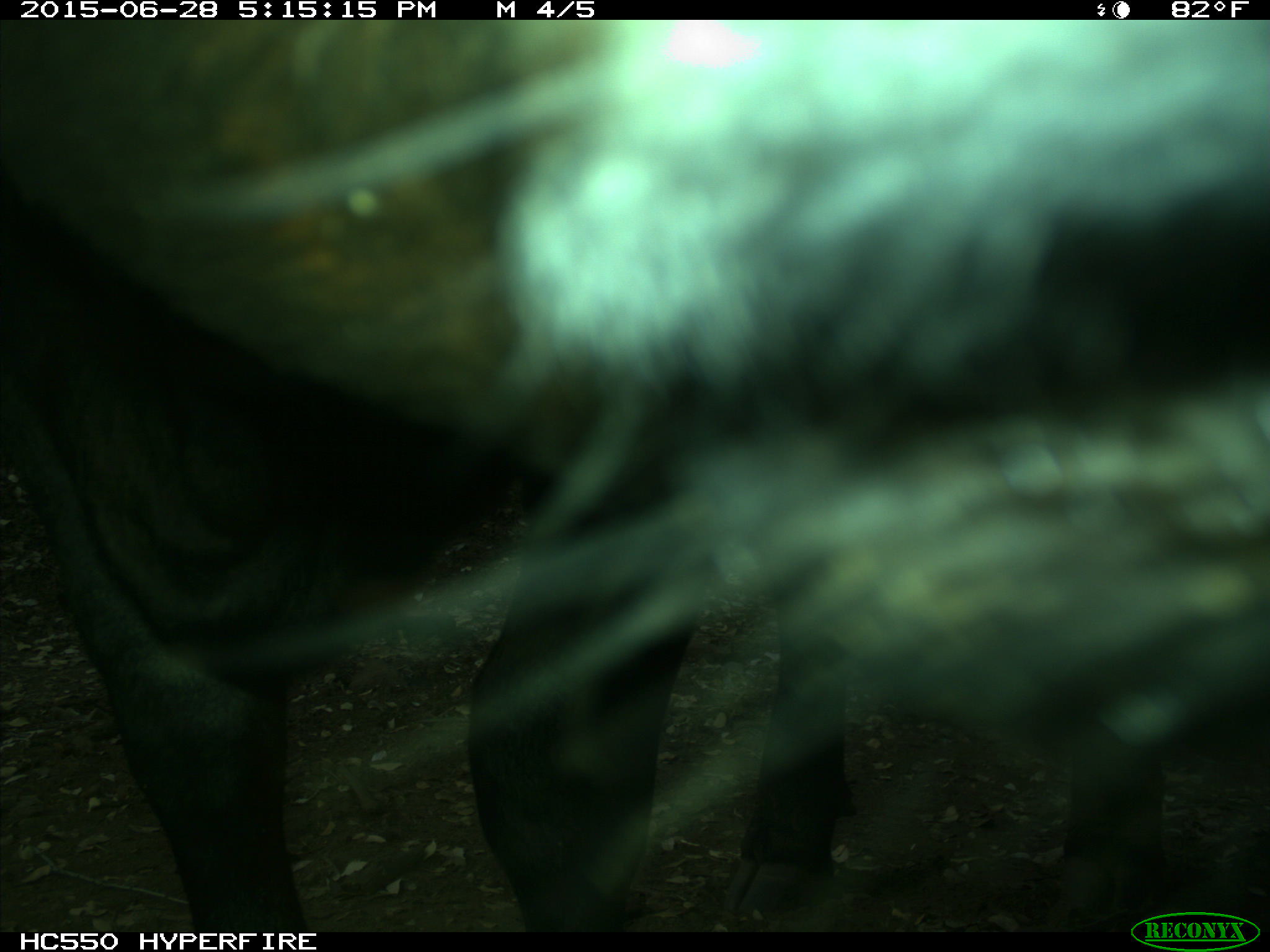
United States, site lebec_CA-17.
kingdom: Animalia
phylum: Chordata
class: Mammalia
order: Artiodactyla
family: Bovidae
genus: Bos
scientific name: Bos taurus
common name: domestic cow